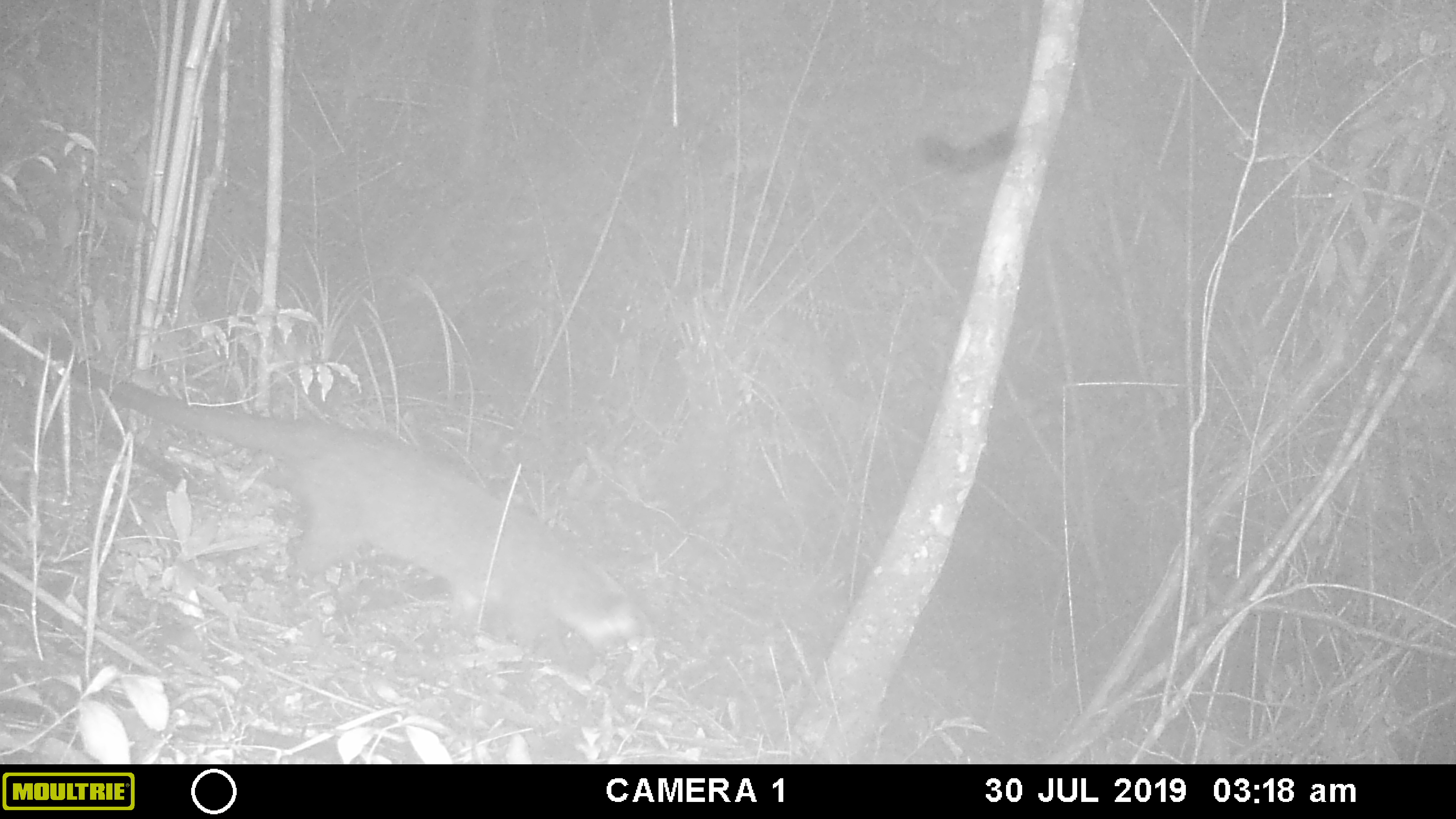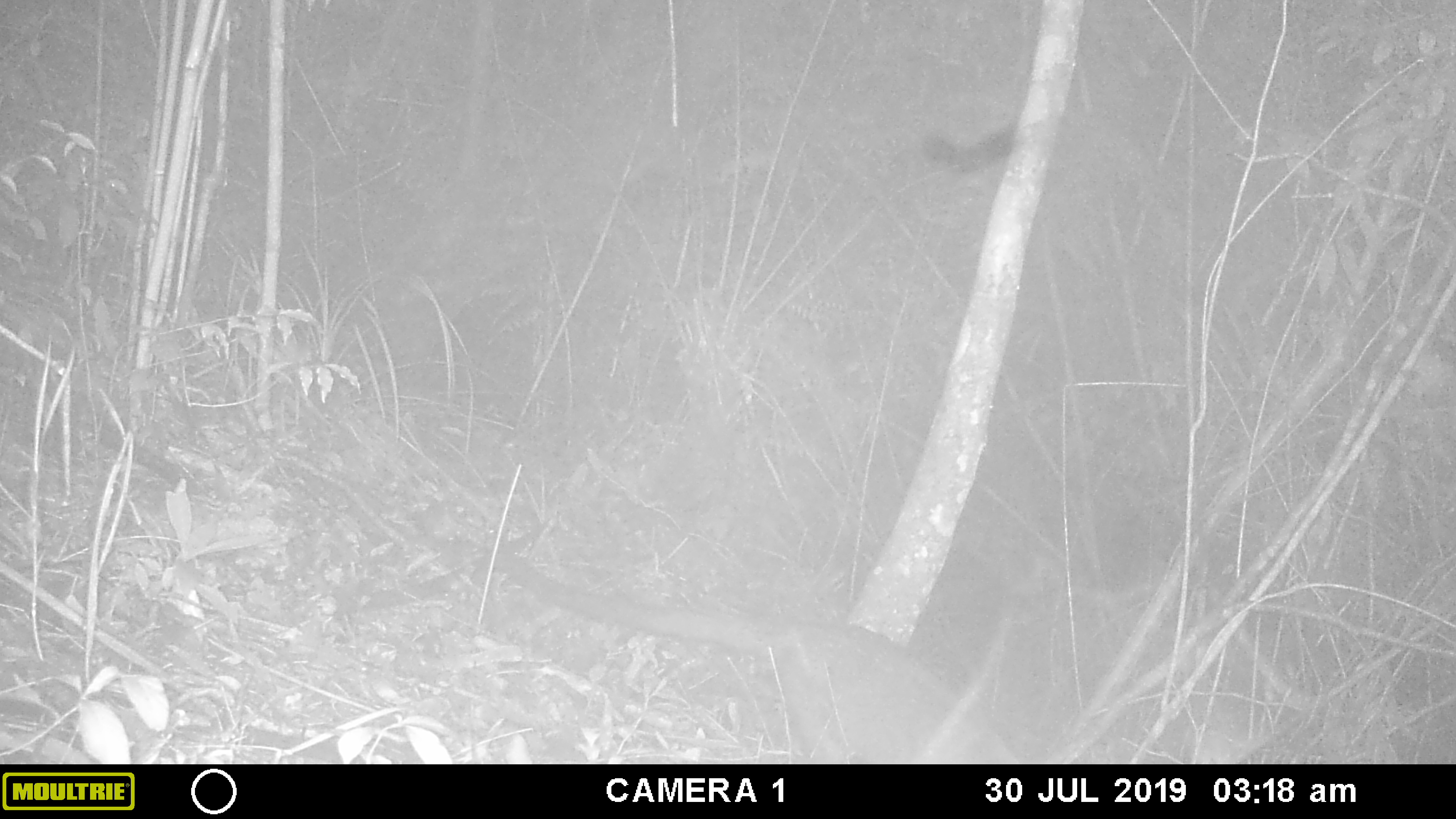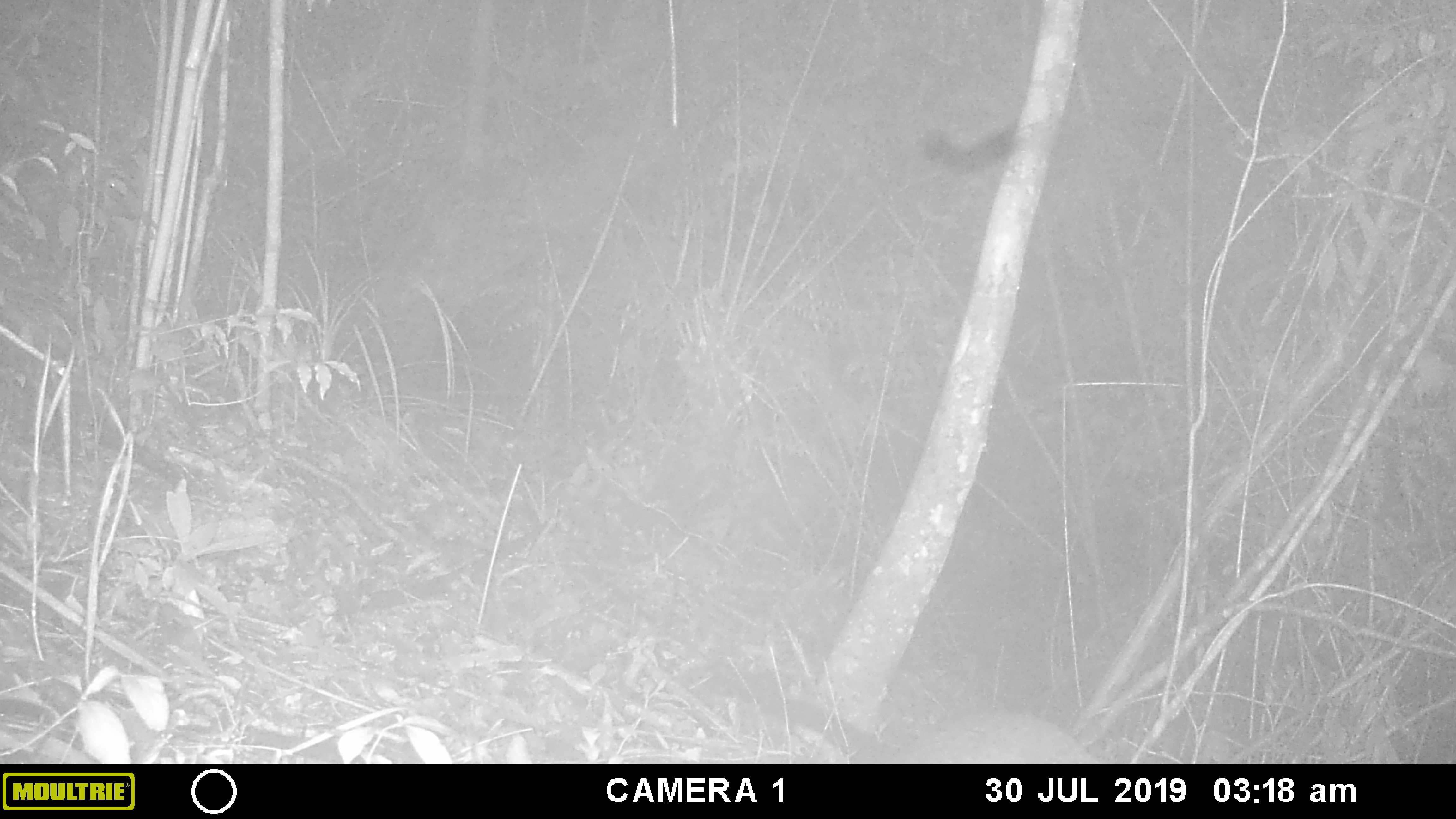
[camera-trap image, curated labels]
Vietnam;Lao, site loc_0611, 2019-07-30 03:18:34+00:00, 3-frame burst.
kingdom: Animalia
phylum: Chordata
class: Mammalia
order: Carnivora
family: Viverridae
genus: Paguma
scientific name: Paguma larvata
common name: masked palm civet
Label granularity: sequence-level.